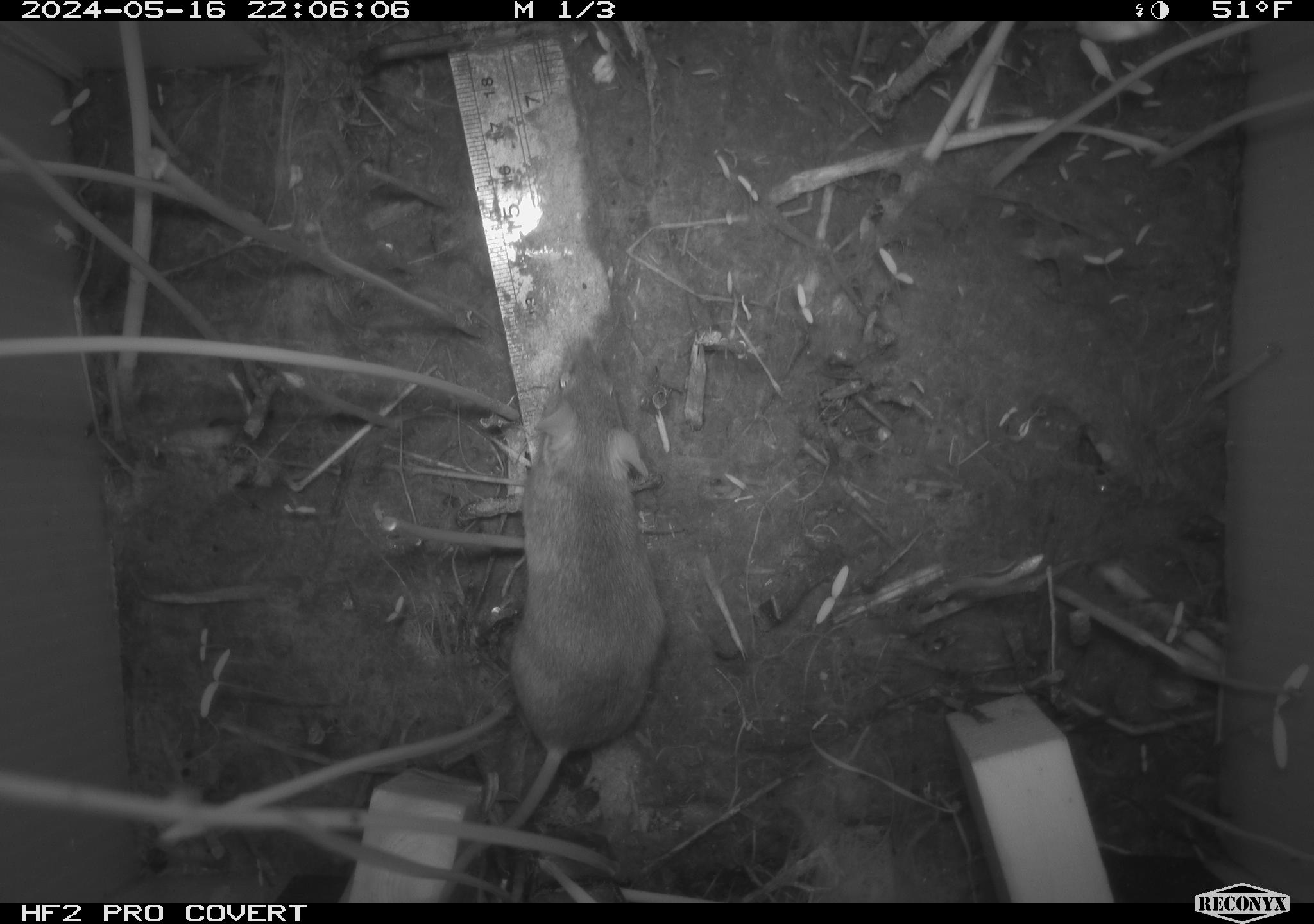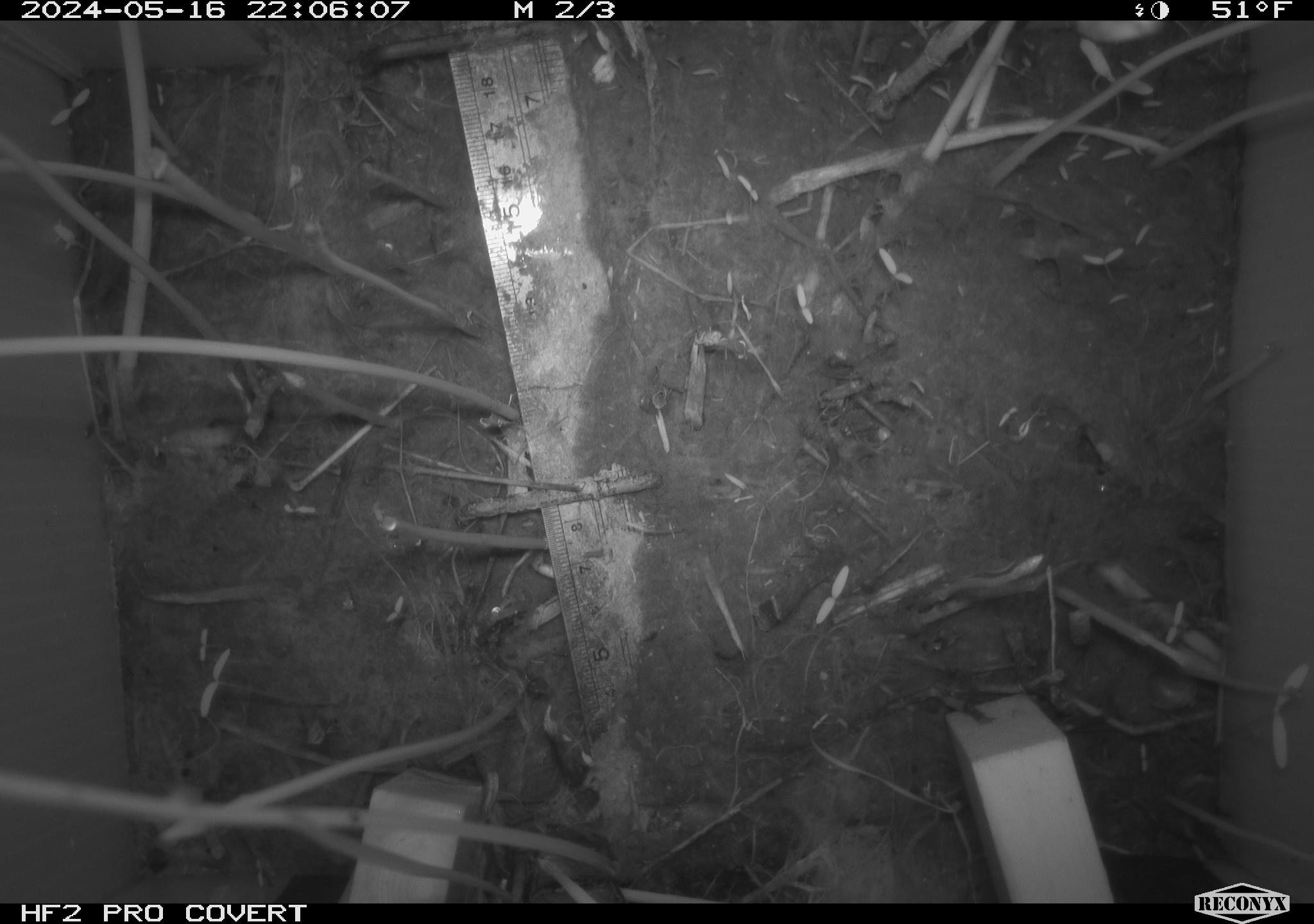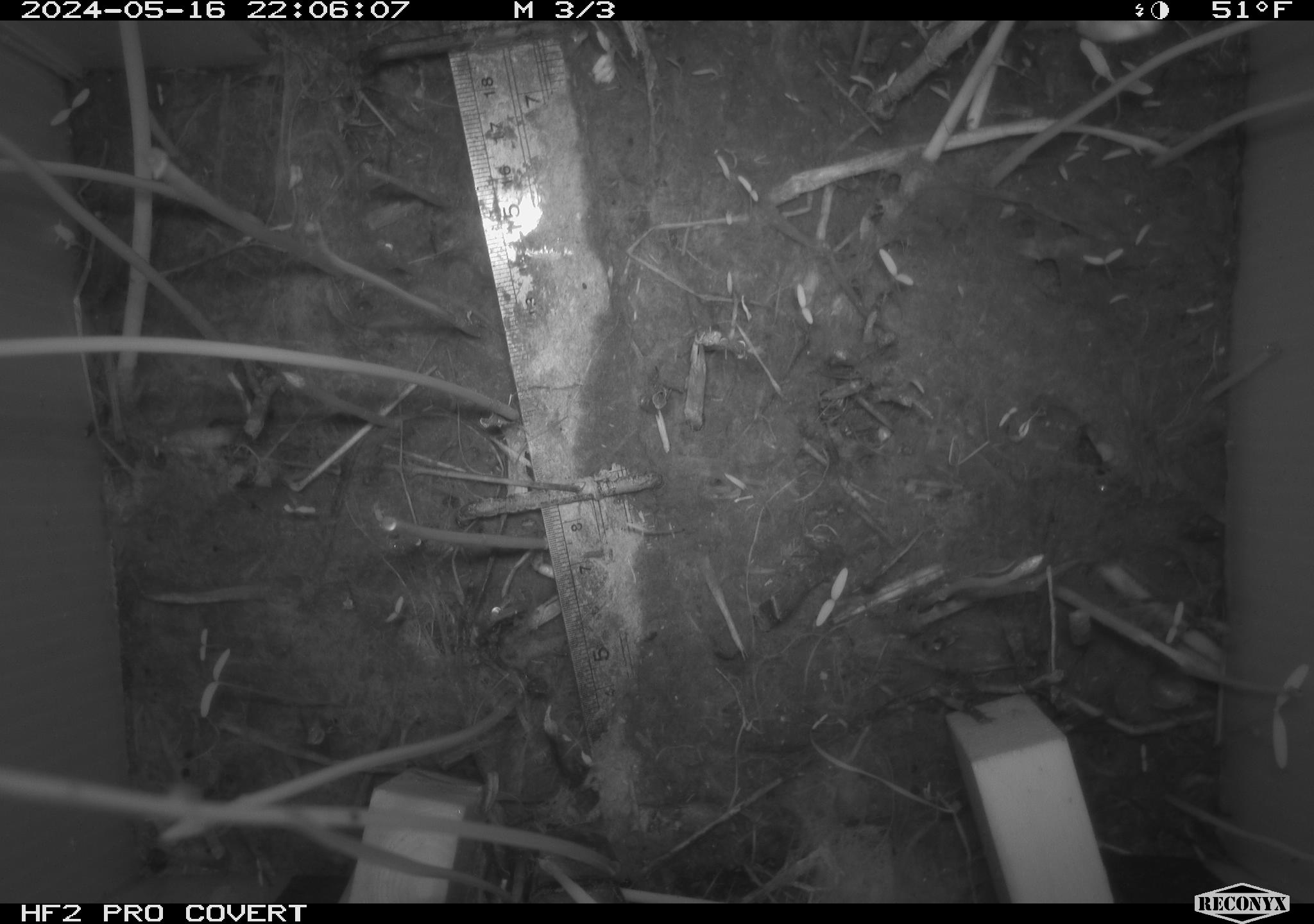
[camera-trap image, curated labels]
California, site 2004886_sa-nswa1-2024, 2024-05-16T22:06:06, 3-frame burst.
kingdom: Animalia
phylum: Chordata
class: Mammalia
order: Rodentia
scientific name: Rodentia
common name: mouse species